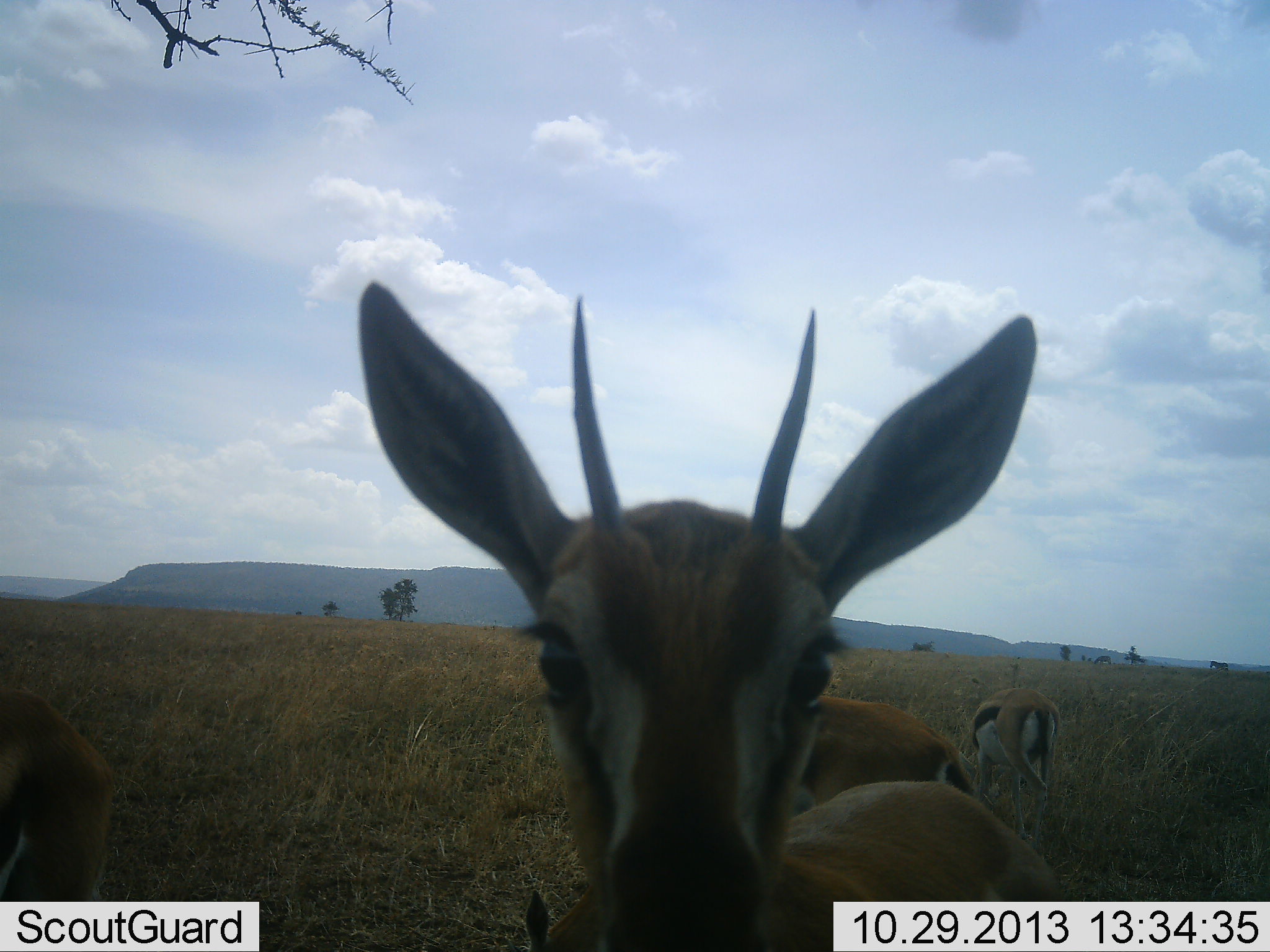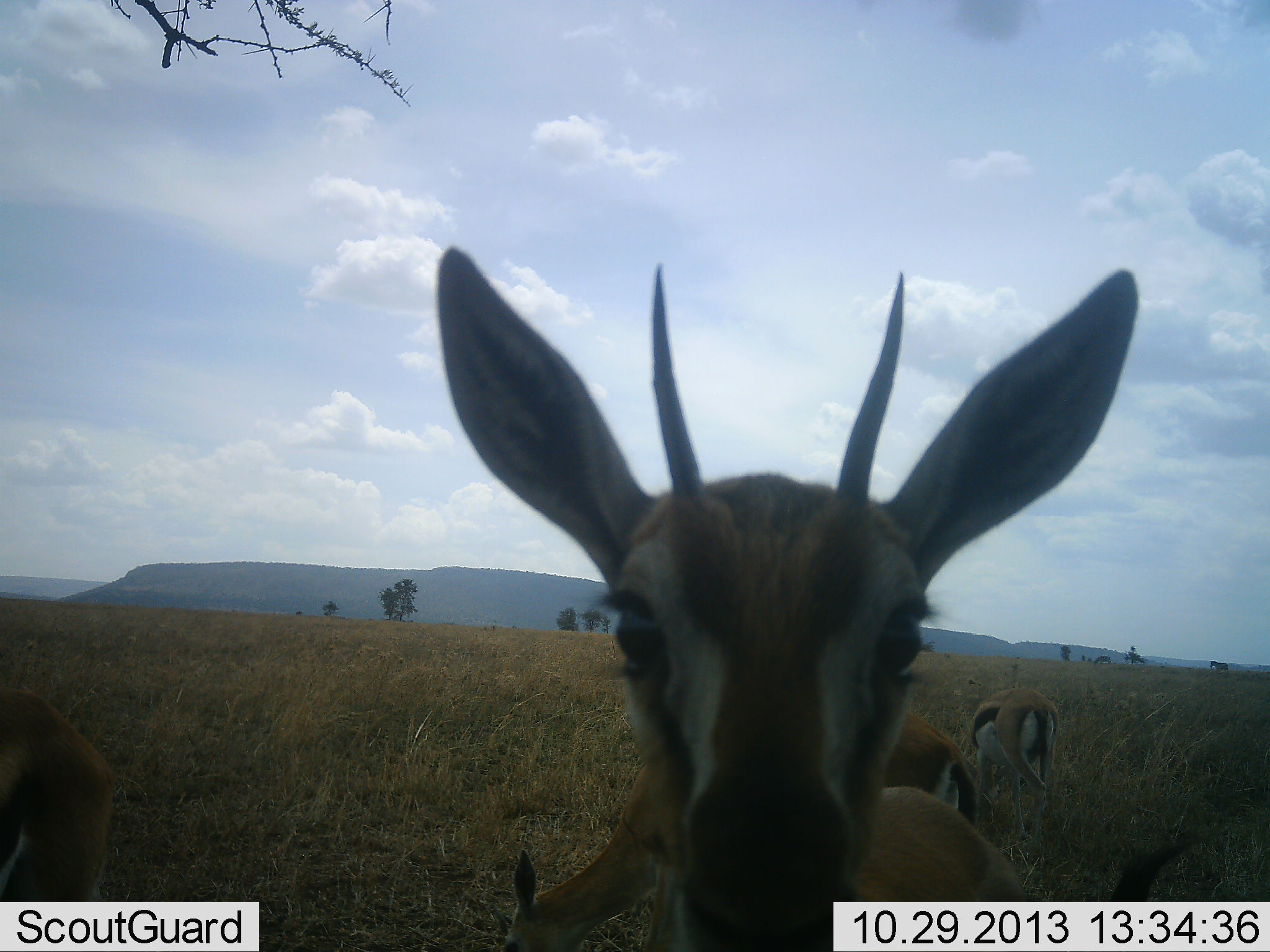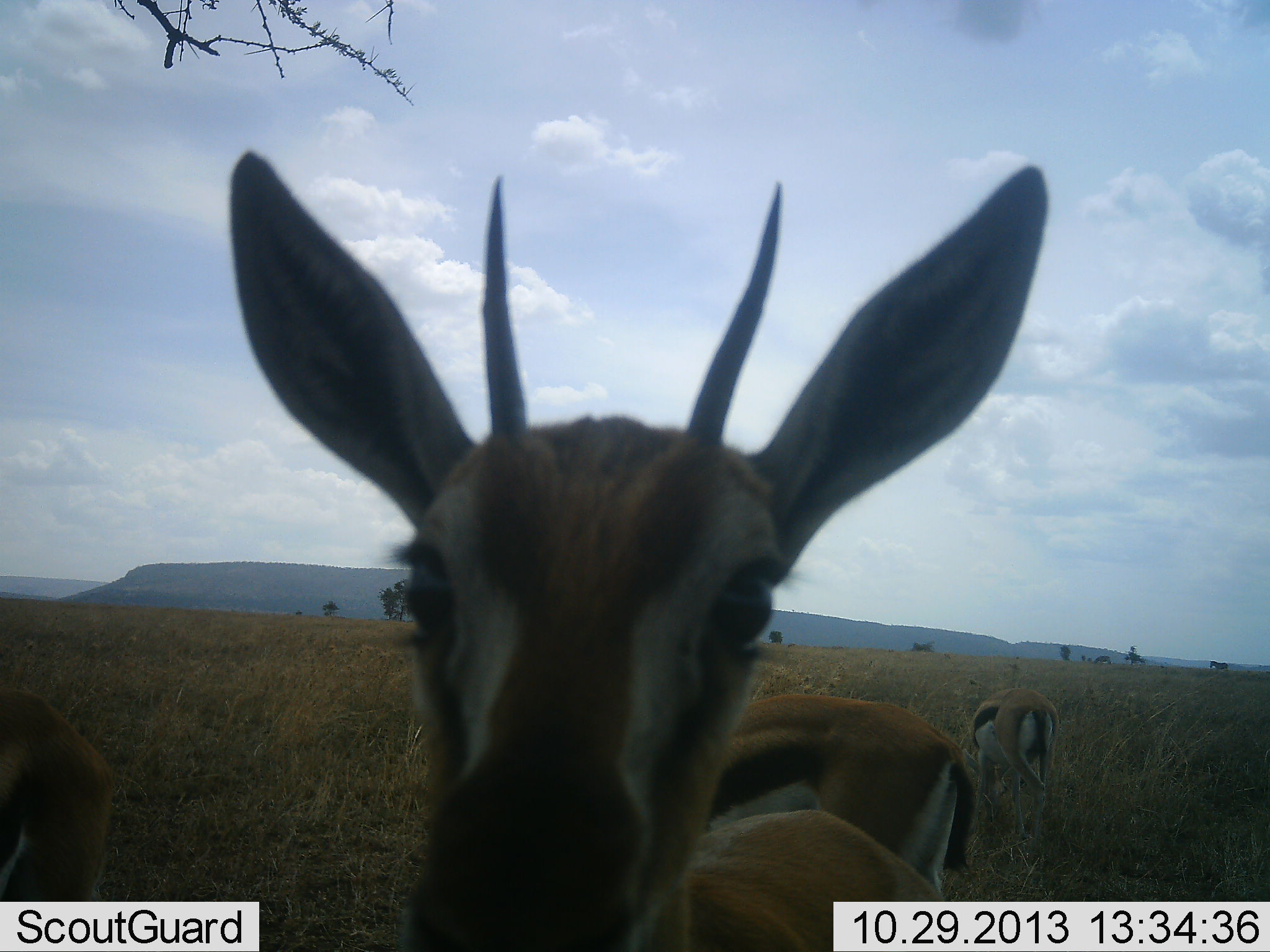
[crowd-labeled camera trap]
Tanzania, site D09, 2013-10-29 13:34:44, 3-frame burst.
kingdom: Animalia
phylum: Chordata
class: Mammalia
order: Artiodactyla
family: Bovidae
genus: Eudorcas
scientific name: Eudorcas thomsonii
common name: thomson's gazelle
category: gazellethomsons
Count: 4.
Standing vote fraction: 91%.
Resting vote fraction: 9%.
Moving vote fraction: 9%.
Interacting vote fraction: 27%.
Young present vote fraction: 0%.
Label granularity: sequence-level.